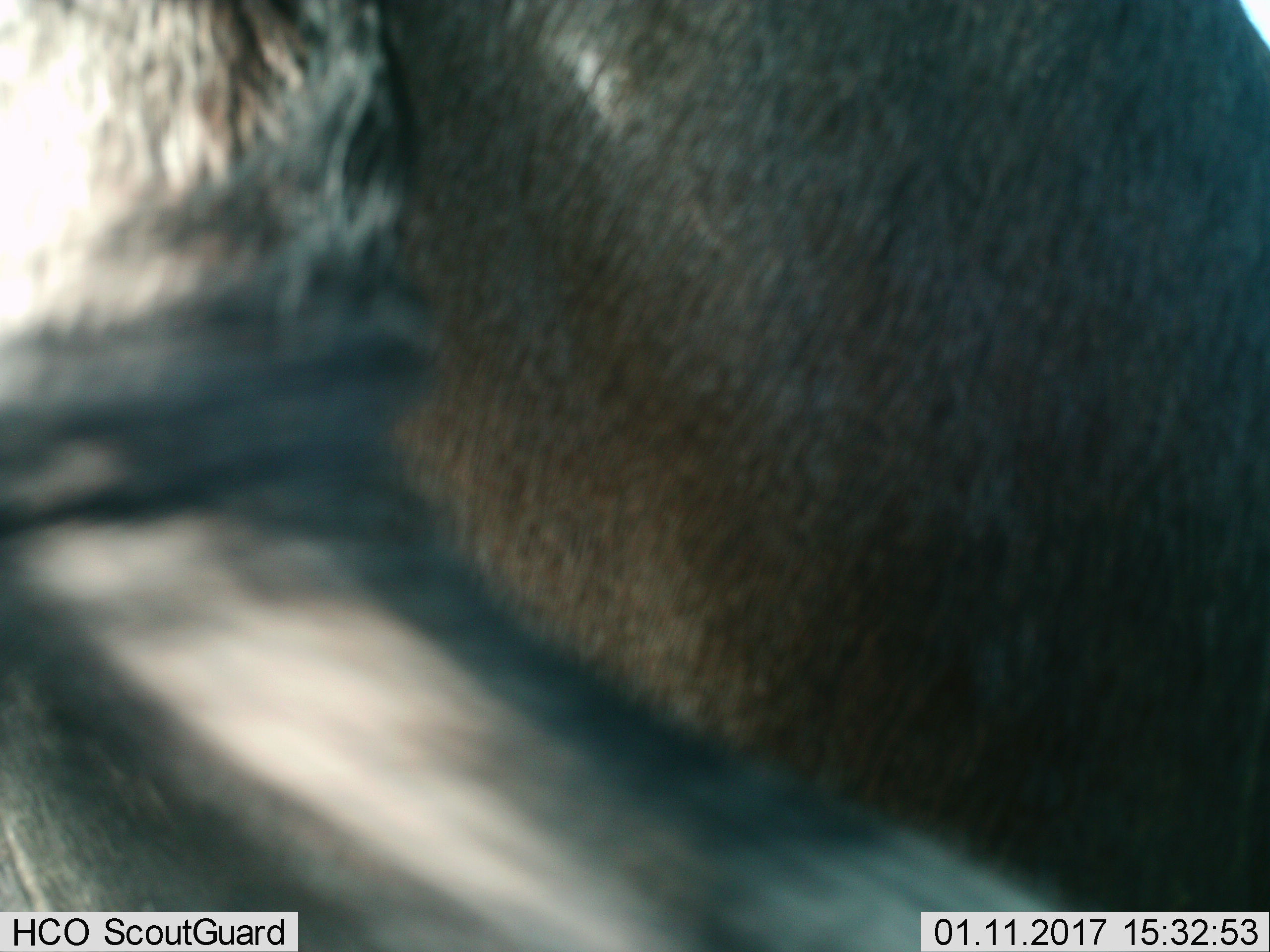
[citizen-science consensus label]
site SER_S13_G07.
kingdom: Animalia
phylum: Chordata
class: Mammalia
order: Artiodactyla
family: Bovidae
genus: Connochaetes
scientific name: Connochaetes taurinus taurinus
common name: blue wildebeest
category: wildebeestblue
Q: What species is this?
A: Wildebeestblue (blue wildebeest) (Connochaetes taurinus taurinus).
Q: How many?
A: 1.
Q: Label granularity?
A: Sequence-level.